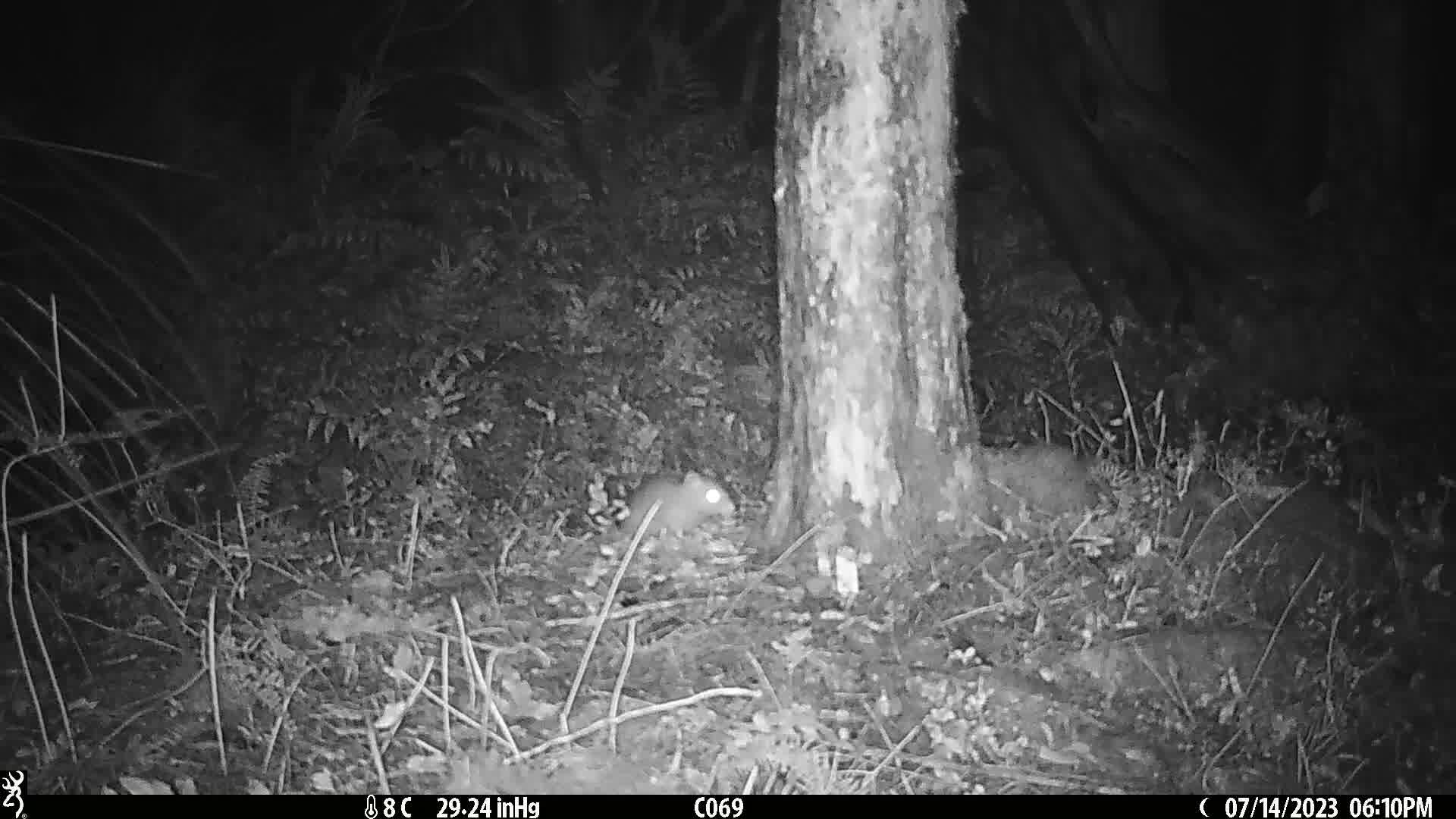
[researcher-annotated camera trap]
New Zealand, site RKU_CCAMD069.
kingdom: Animalia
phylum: Chordata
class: Mammalia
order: Rodentia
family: Muridae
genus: Rattus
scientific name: Rattus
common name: rat